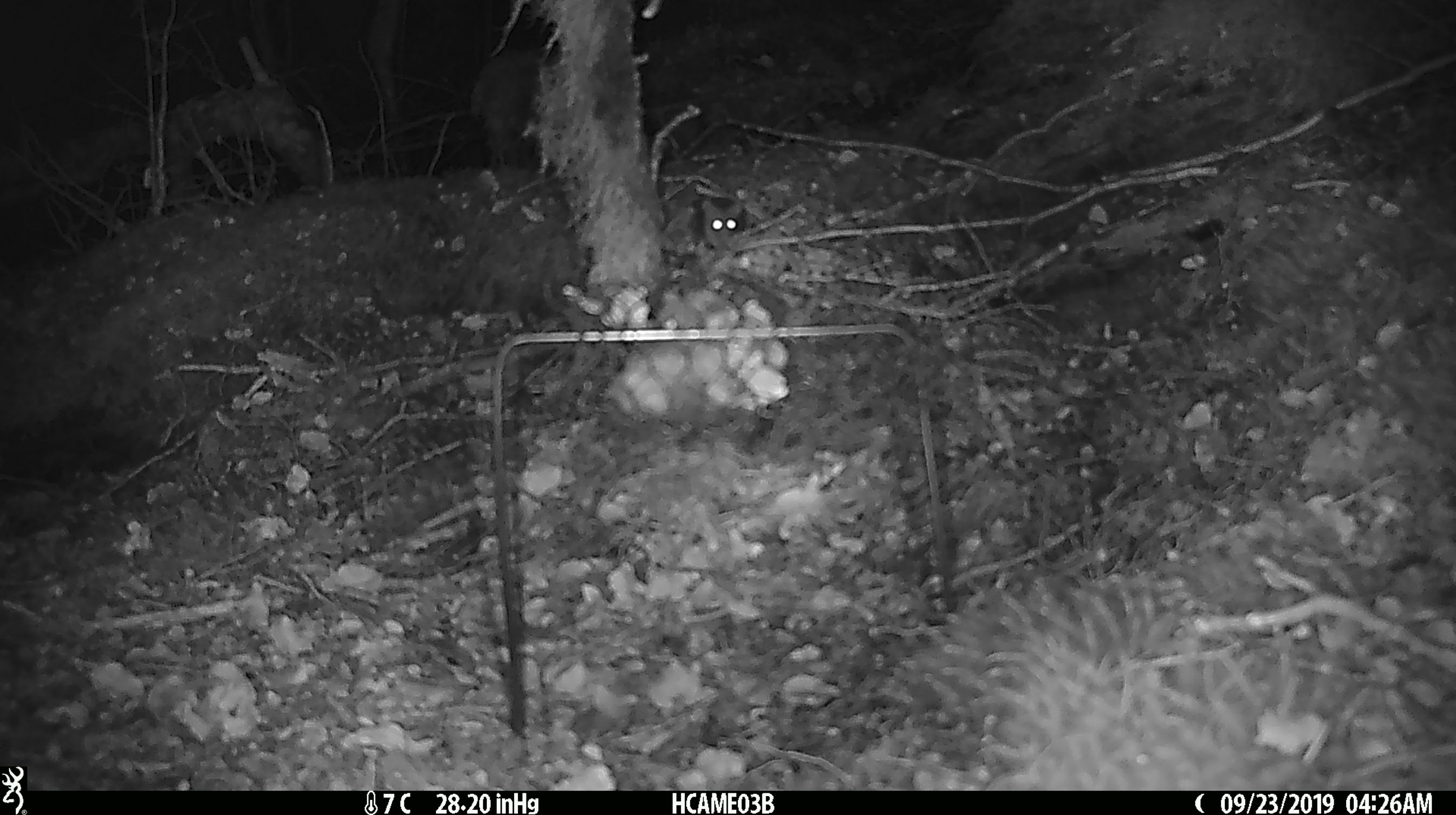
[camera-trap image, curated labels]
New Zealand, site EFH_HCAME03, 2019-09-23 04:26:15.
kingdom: Animalia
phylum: Chordata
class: Mammalia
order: Rodentia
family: Muridae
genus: Mus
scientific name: Mus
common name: mouse